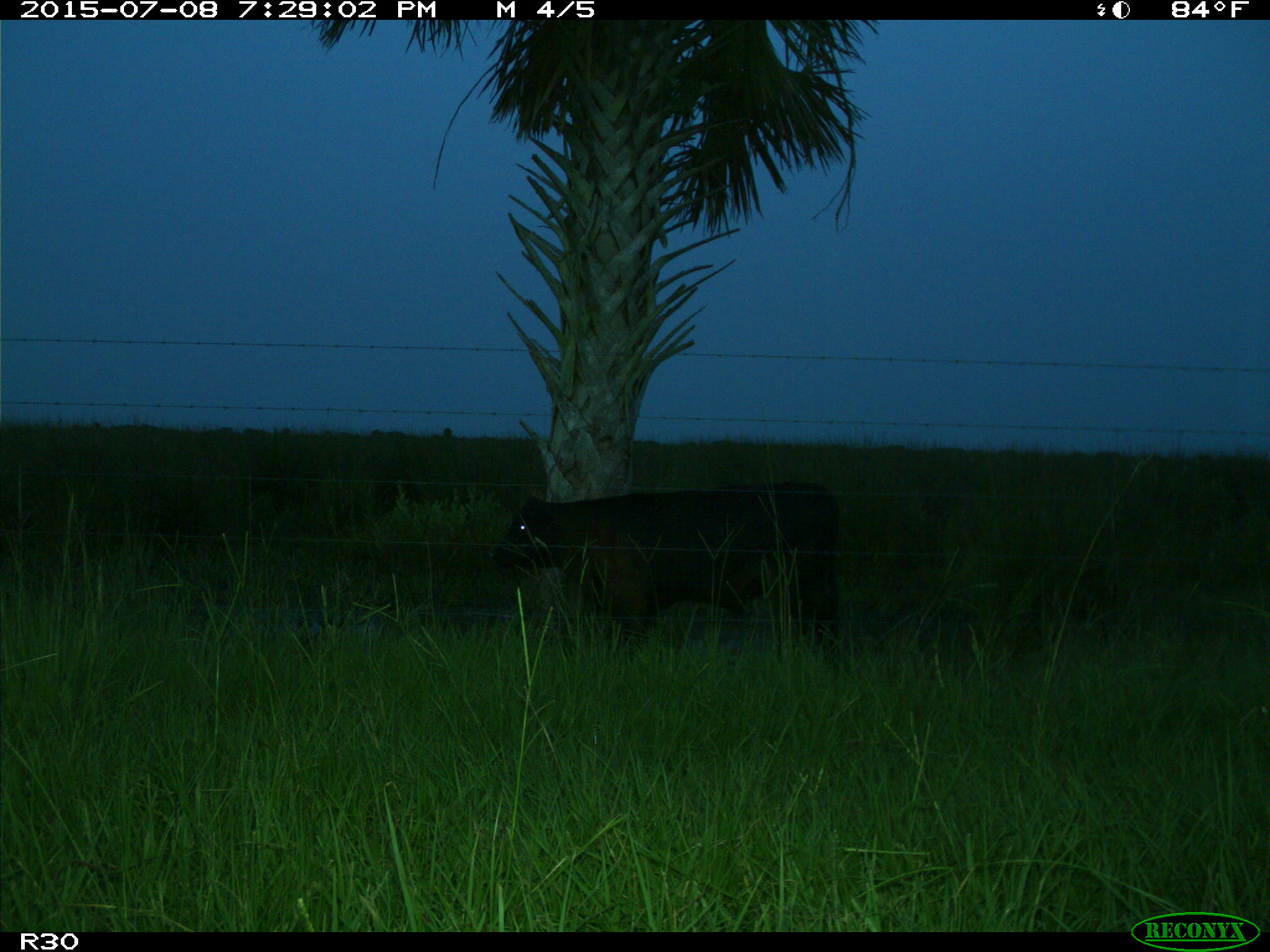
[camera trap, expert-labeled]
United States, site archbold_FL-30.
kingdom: Animalia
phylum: Chordata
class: Mammalia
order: Artiodactyla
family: Bovidae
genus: Bos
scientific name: Bos taurus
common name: domestic cow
Bos taurus (domestic cow).